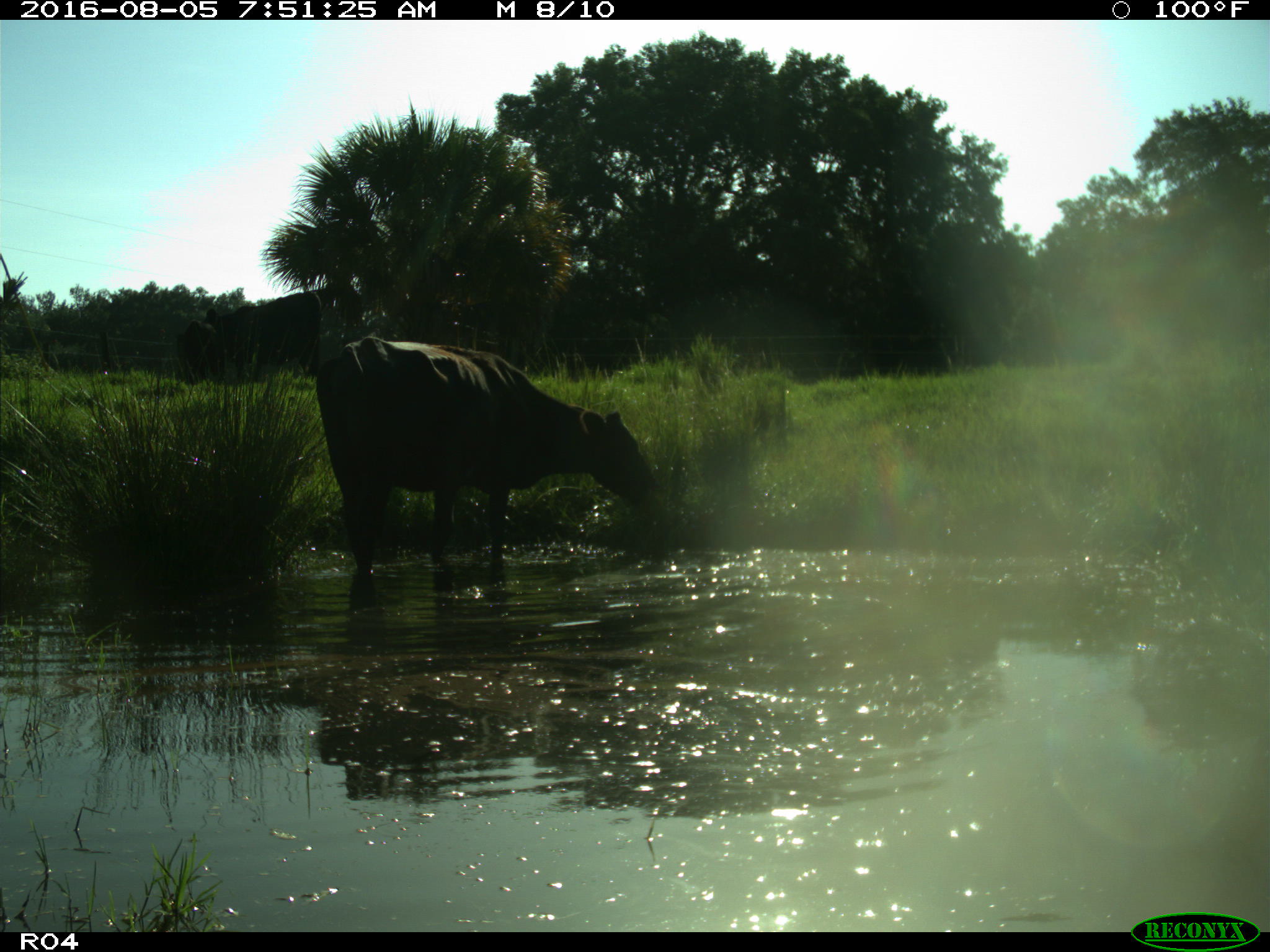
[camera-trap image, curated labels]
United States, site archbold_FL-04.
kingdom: Animalia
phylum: Chordata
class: Mammalia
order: Artiodactyla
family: Bovidae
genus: Bos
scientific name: Bos taurus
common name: domestic cow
Bos taurus (domestic cow).